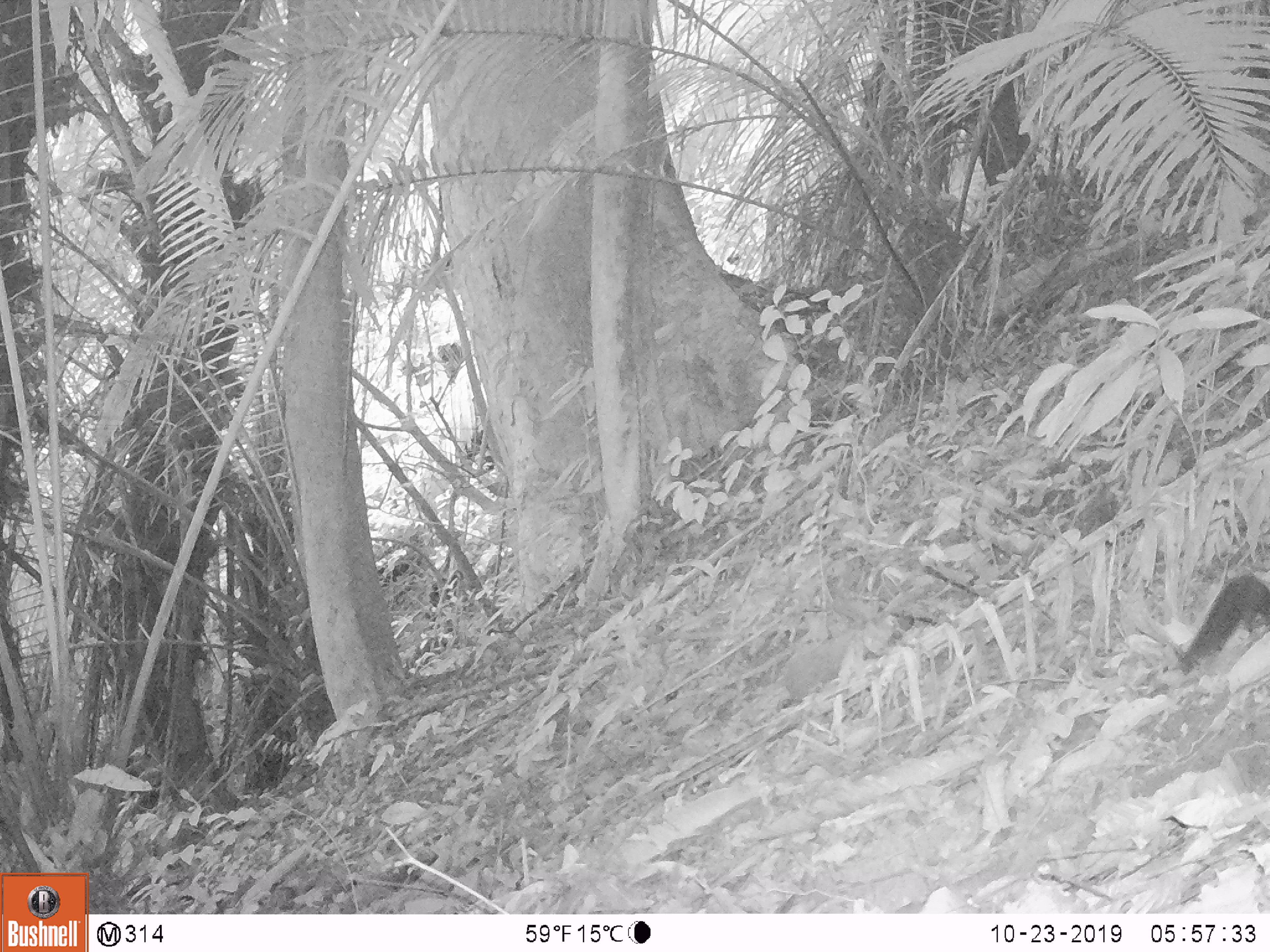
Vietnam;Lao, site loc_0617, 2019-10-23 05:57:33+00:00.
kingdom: Animalia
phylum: Chordata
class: Mammalia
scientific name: Mammalia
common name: mammal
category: unidentified small mammal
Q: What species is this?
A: Unidentified small mammal (mammal) (Mammalia).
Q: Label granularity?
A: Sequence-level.